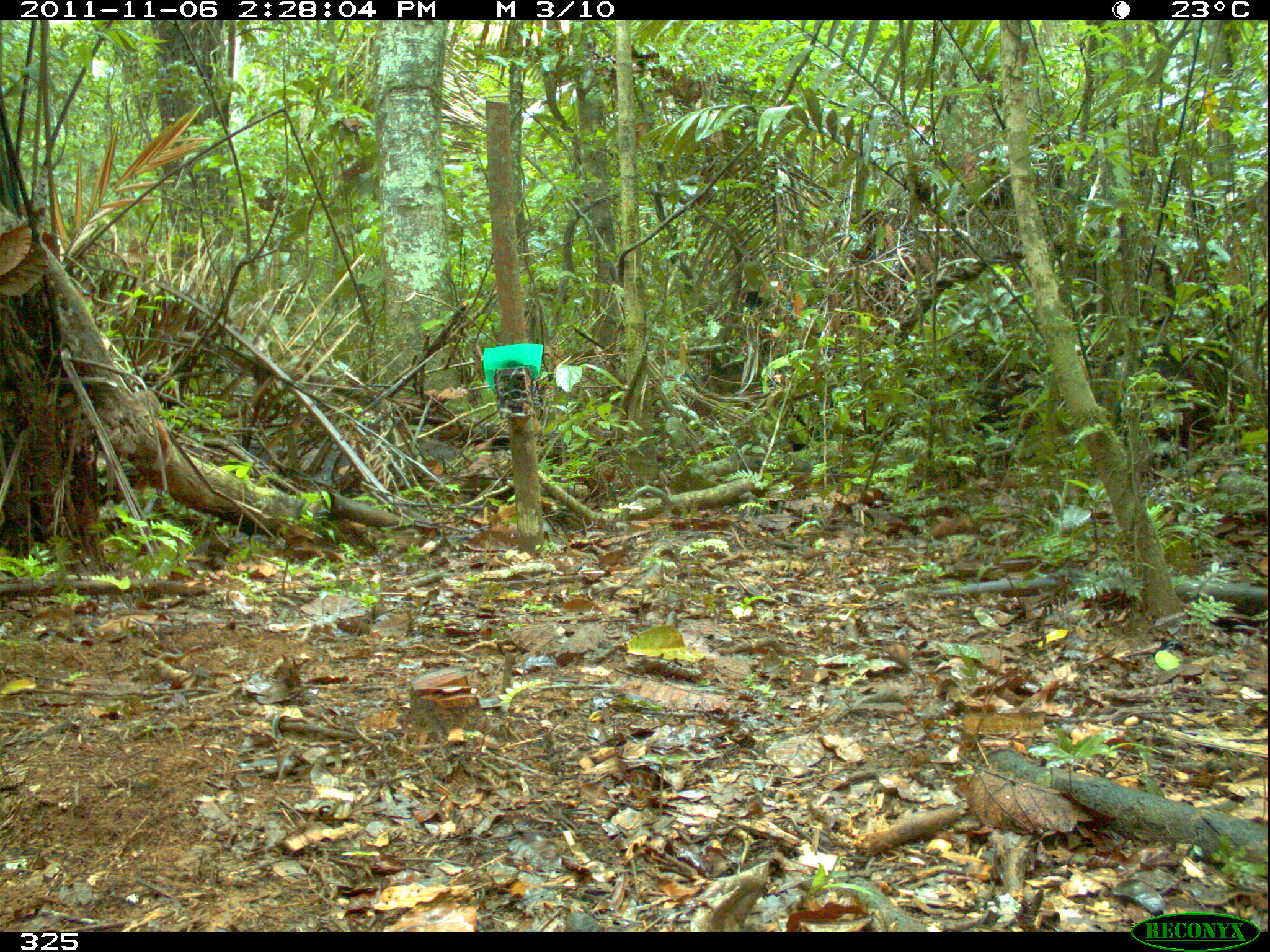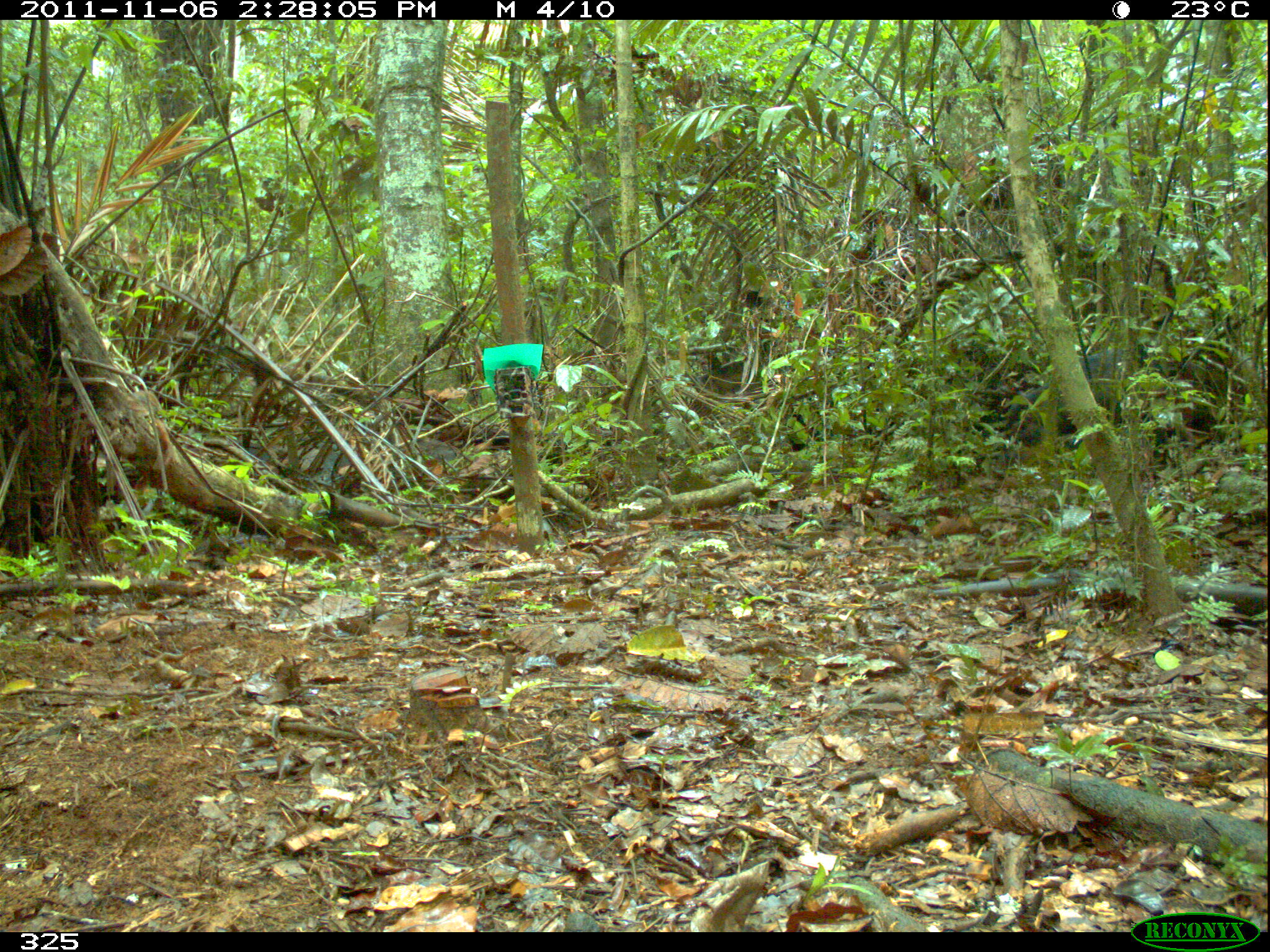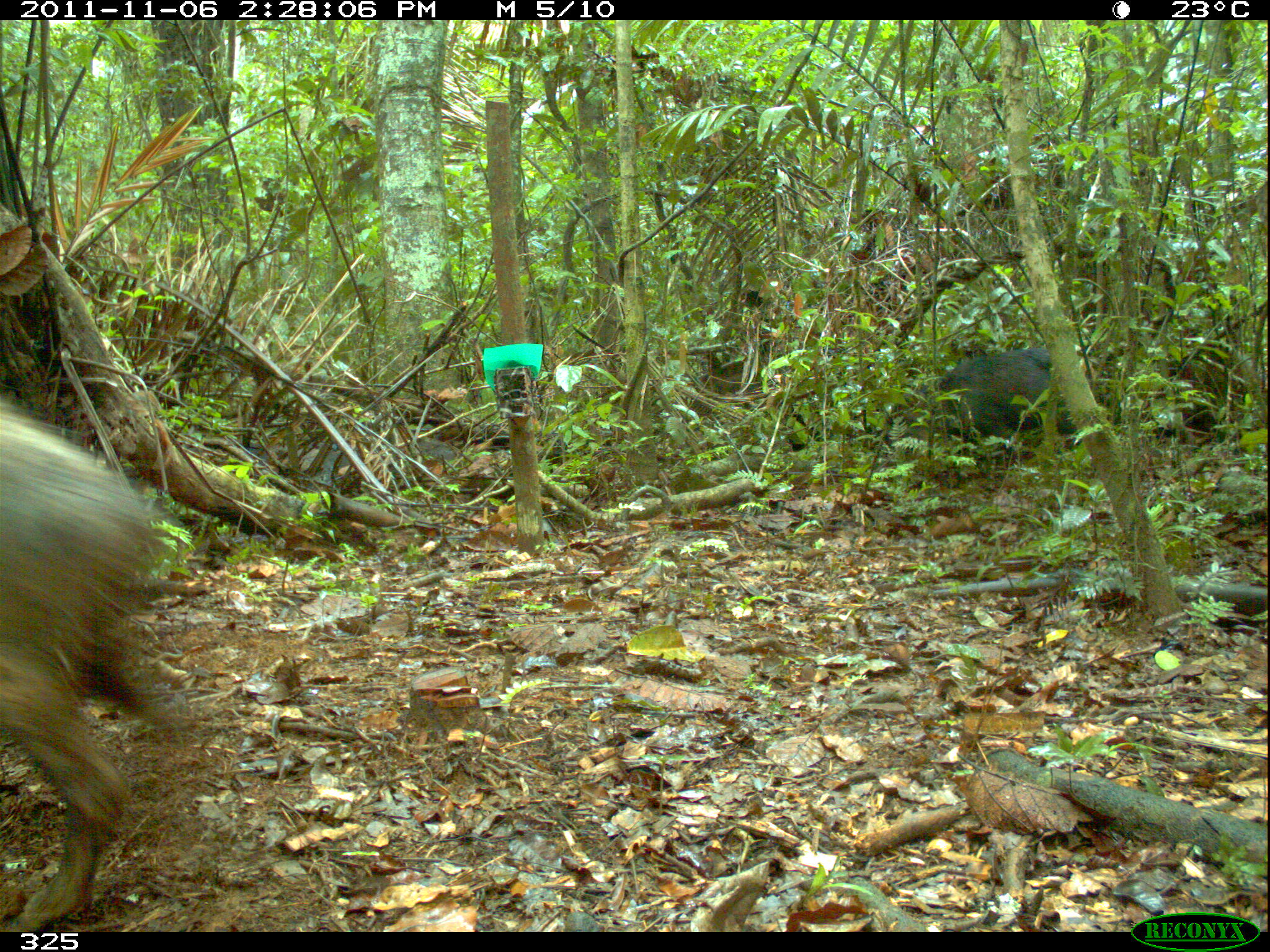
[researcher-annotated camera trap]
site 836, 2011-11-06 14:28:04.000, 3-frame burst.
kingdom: Animalia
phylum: Chordata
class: Mammalia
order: Artiodactyla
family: Tayassuidae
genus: Tayassu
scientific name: Tayassu pecari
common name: white-lipped peccary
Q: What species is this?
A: Tayassu pecari (white-lipped peccary).